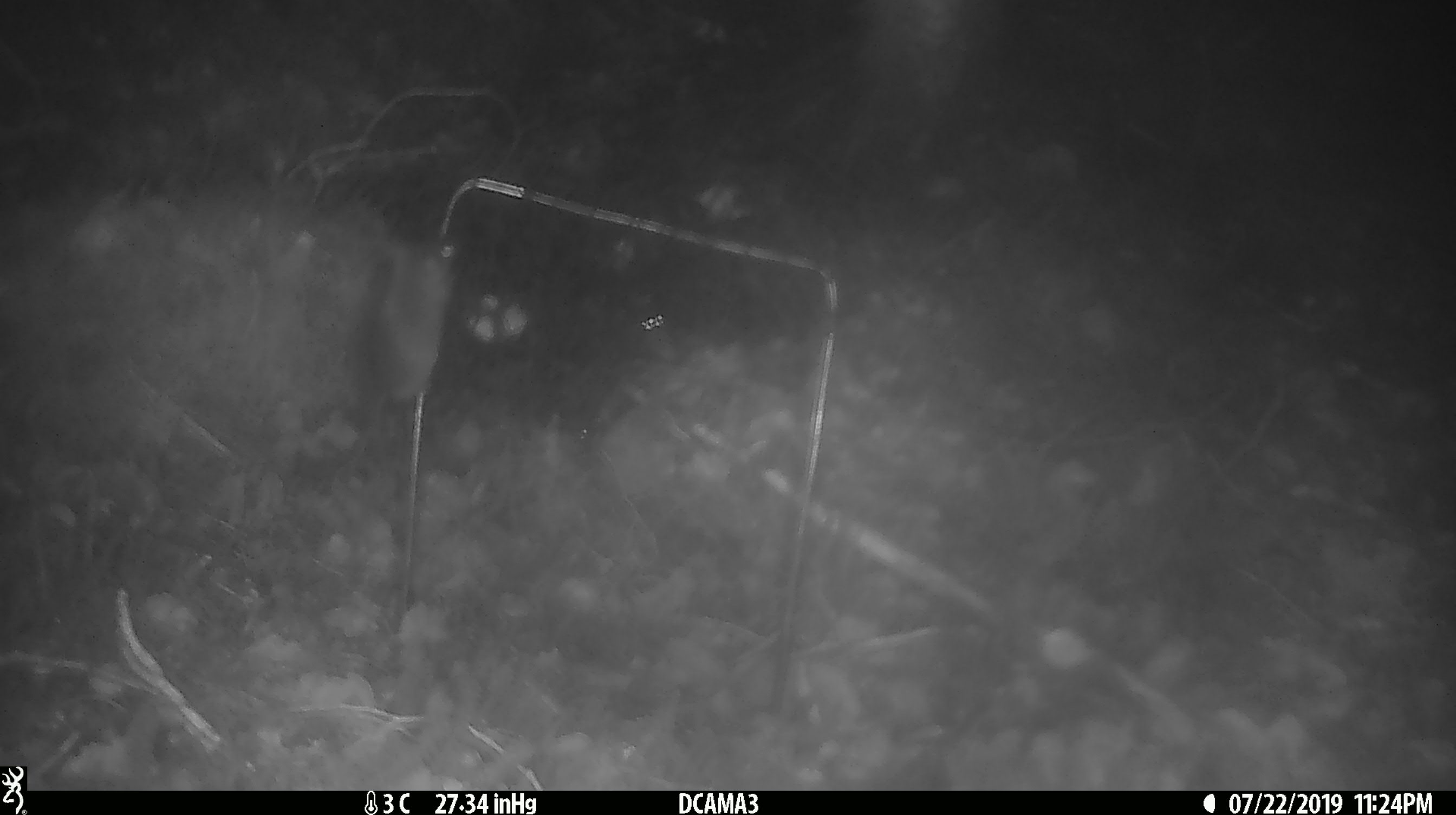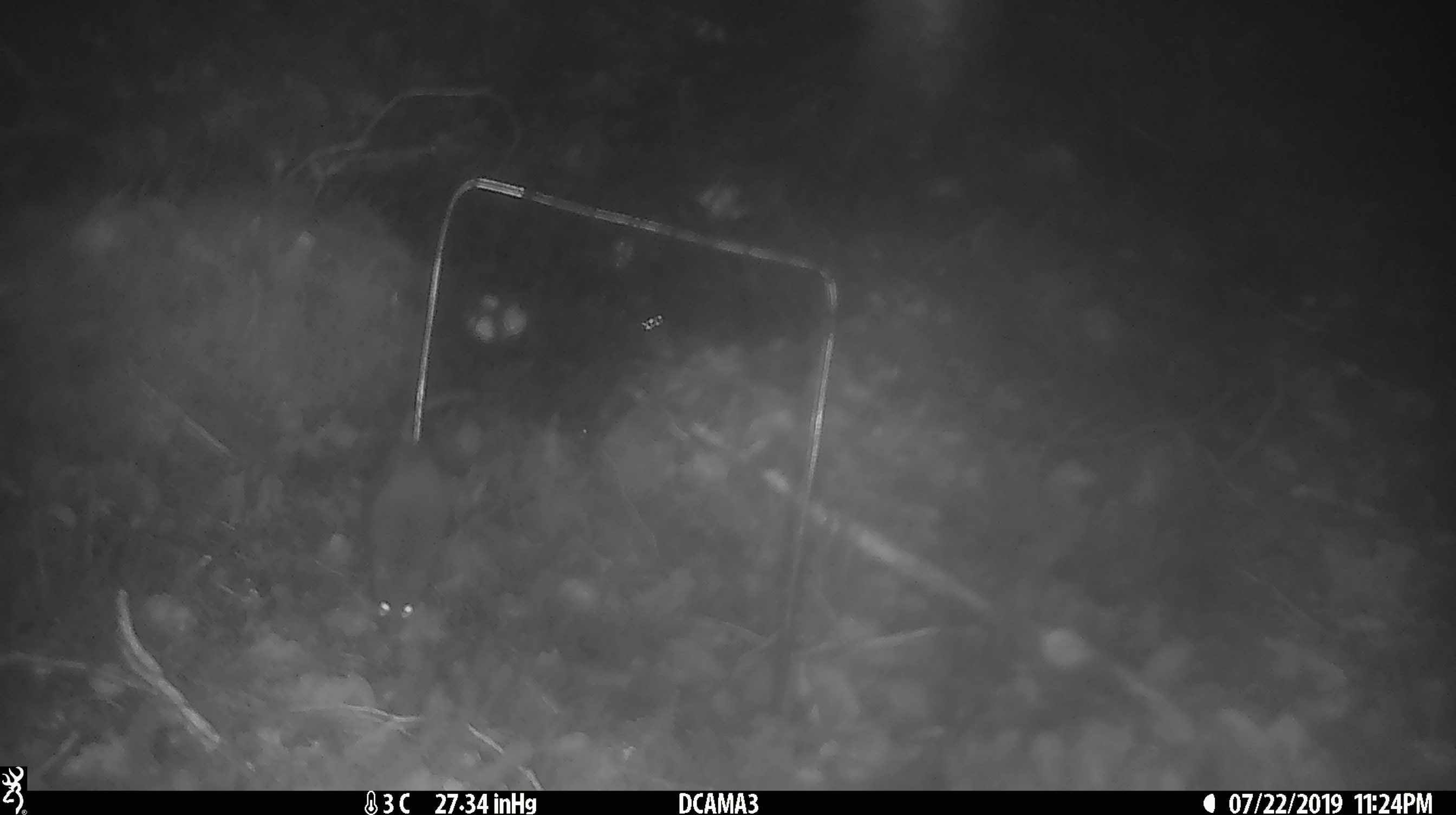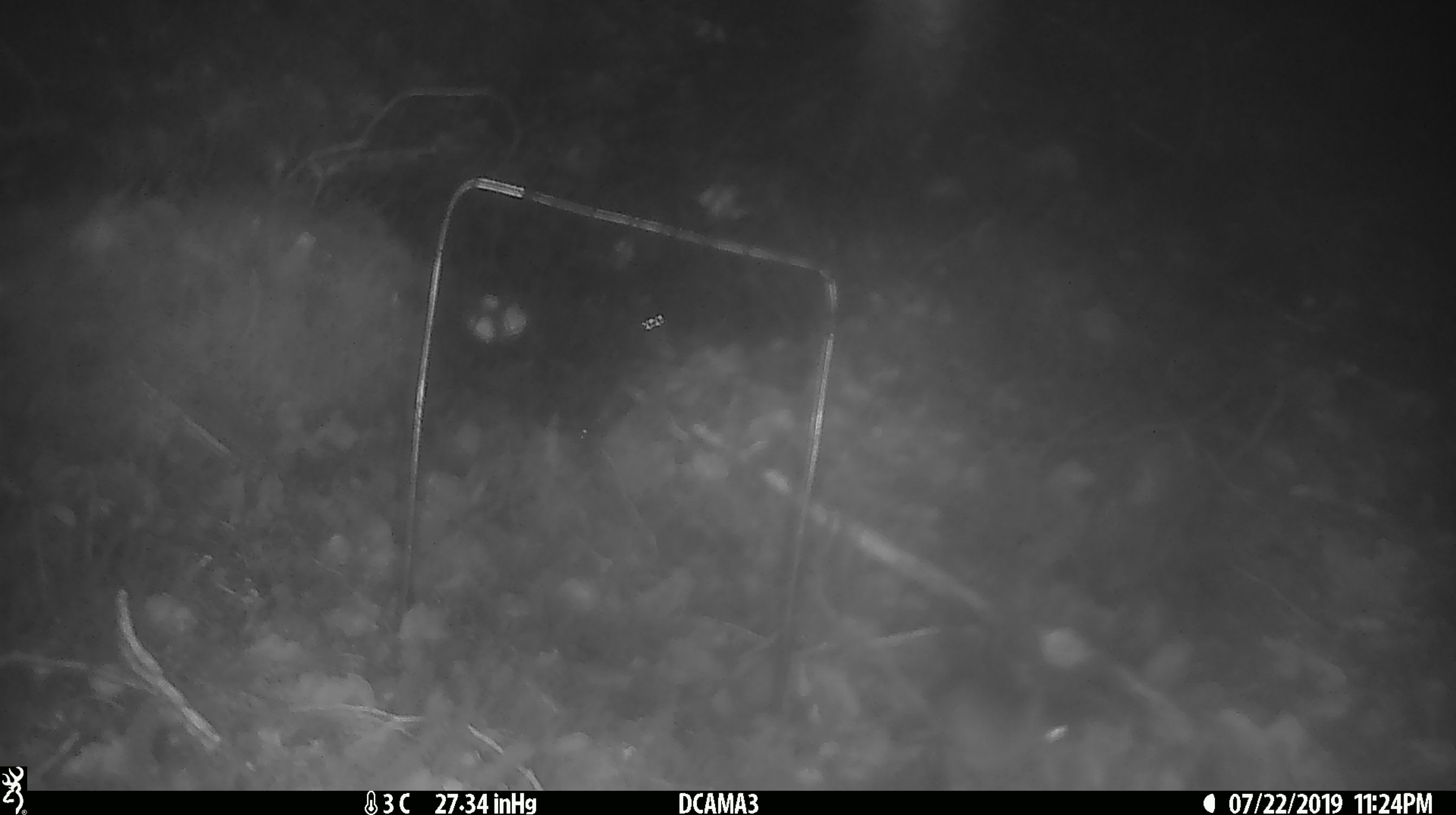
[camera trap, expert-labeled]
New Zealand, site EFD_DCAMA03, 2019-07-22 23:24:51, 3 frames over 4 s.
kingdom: Animalia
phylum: Chordata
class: Mammalia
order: Rodentia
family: Muridae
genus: Mus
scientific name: Mus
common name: mouse